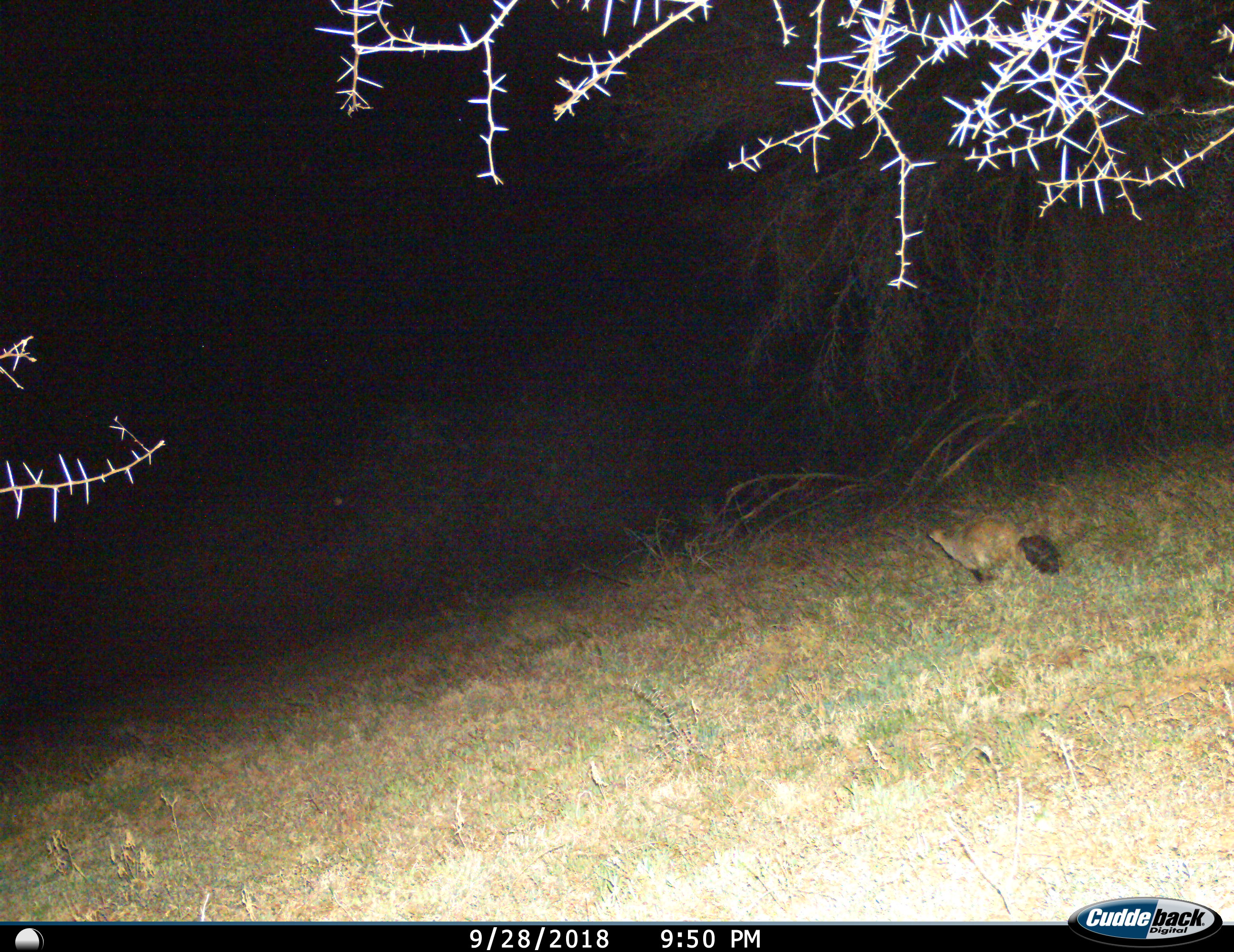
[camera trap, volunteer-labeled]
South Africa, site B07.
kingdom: Animalia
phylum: Chordata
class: Mammalia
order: Carnivora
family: Canidae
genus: Otocyon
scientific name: Otocyon megalotis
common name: bat-eared fox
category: foxbateared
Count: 1.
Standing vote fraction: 40%.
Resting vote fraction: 0%.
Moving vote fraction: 60%.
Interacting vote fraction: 0%.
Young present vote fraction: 0%.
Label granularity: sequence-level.